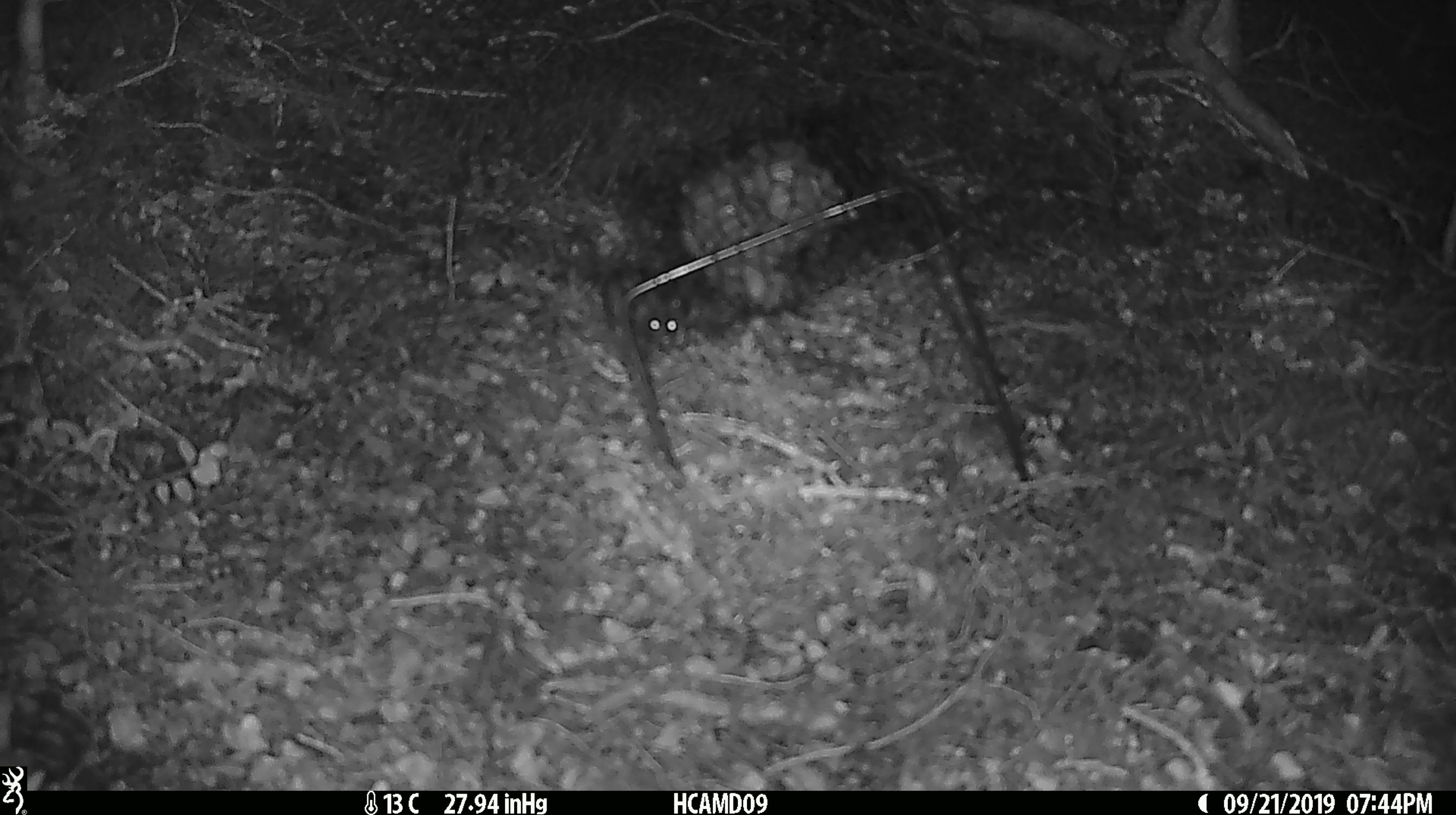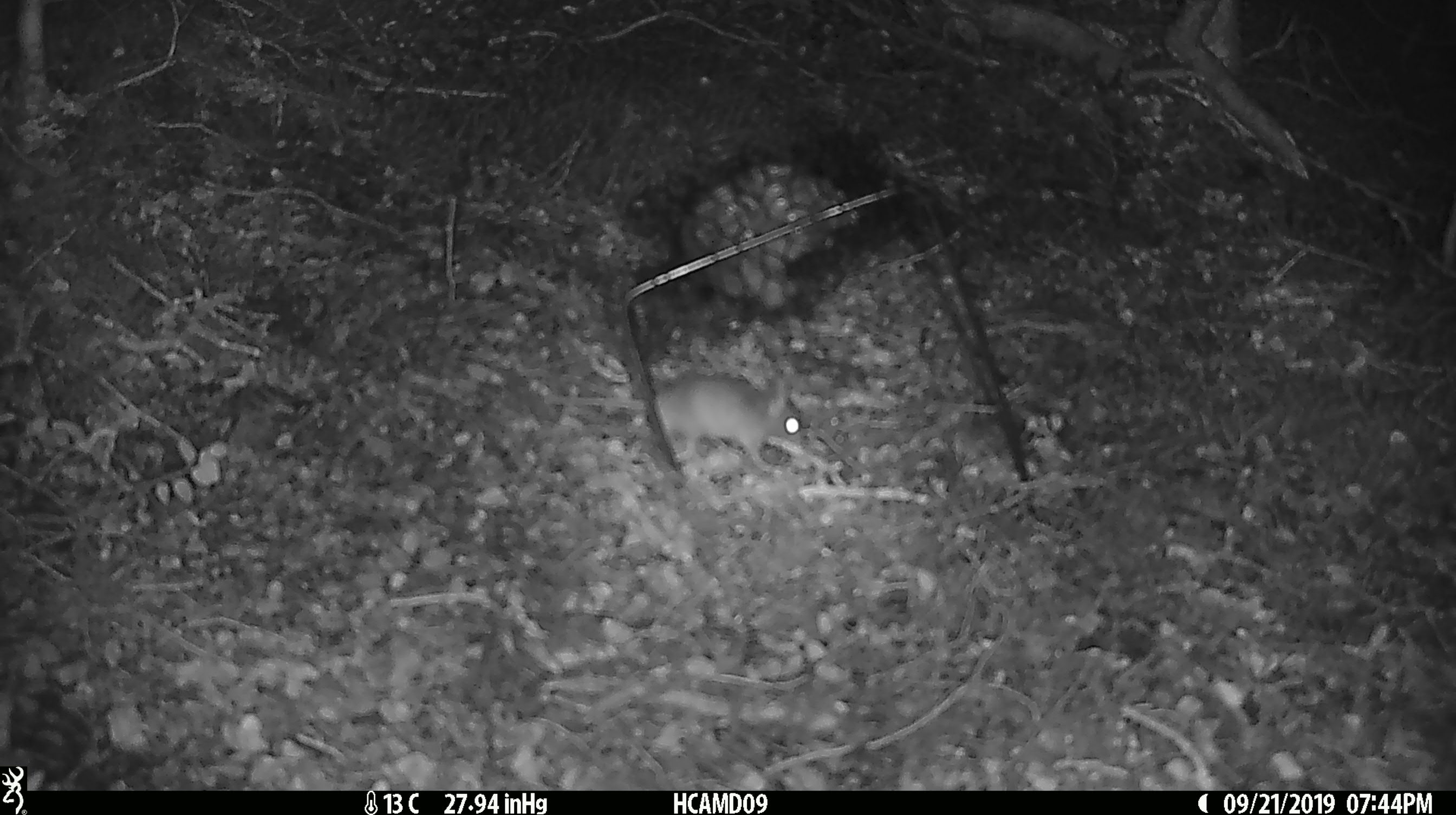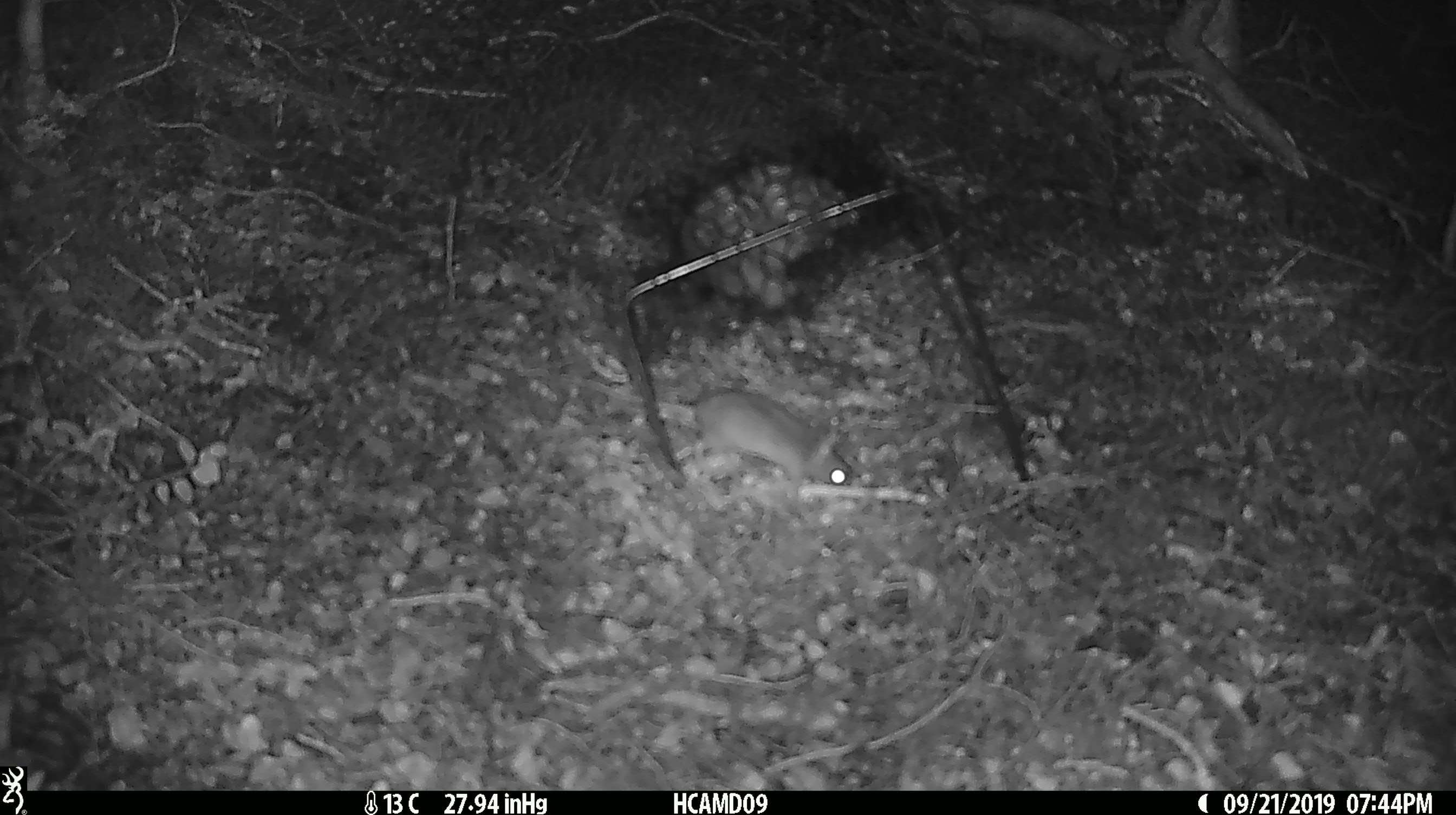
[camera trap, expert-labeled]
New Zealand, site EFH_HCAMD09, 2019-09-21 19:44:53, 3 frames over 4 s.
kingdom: Animalia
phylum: Chordata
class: Mammalia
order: Rodentia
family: Muridae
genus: Mus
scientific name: Mus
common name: mouse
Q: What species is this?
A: Mouse (Mus).